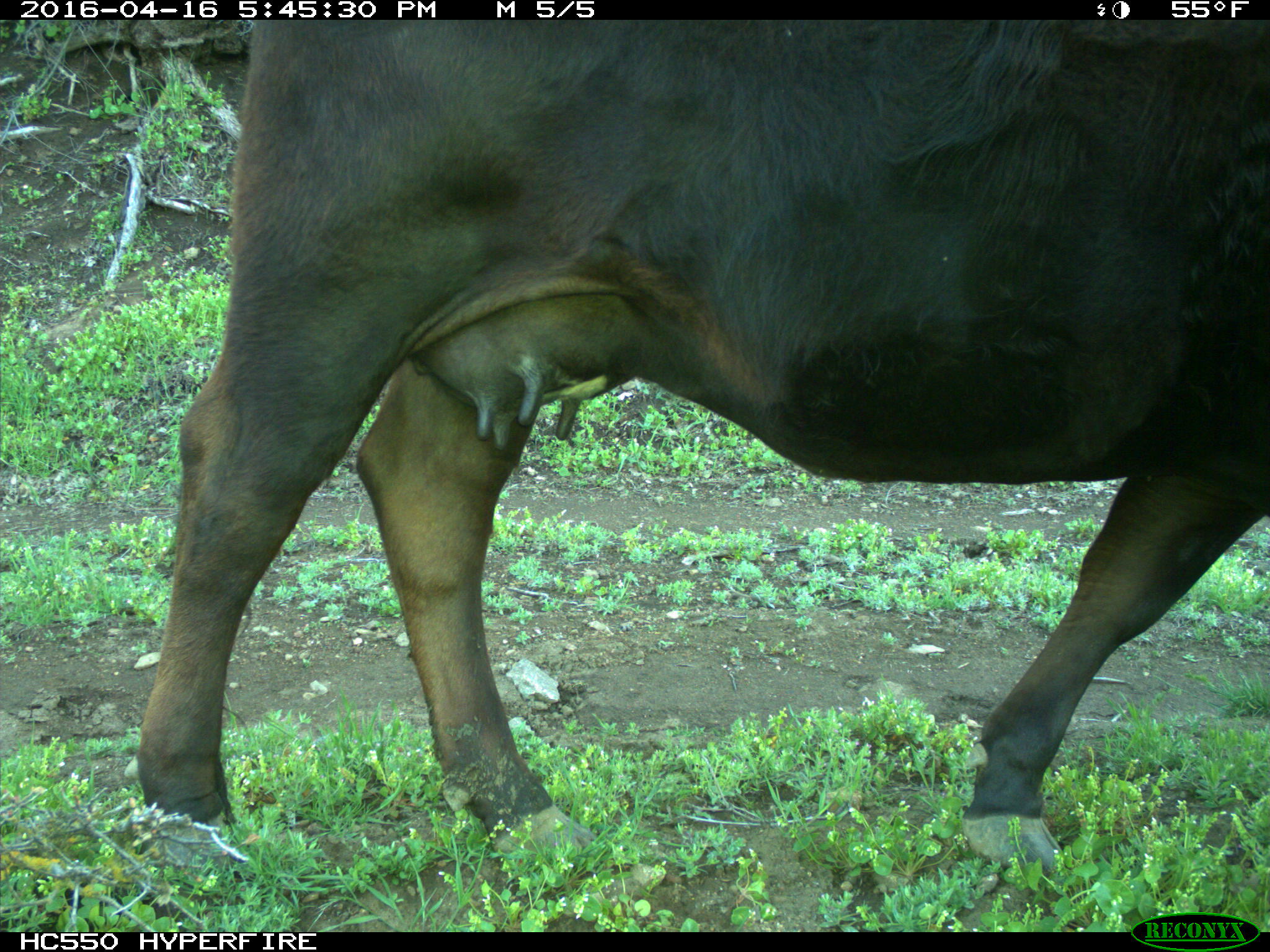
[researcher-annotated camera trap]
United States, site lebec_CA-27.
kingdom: Animalia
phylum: Chordata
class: Mammalia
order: Artiodactyla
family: Bovidae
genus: Bos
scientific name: Bos taurus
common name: domestic cow